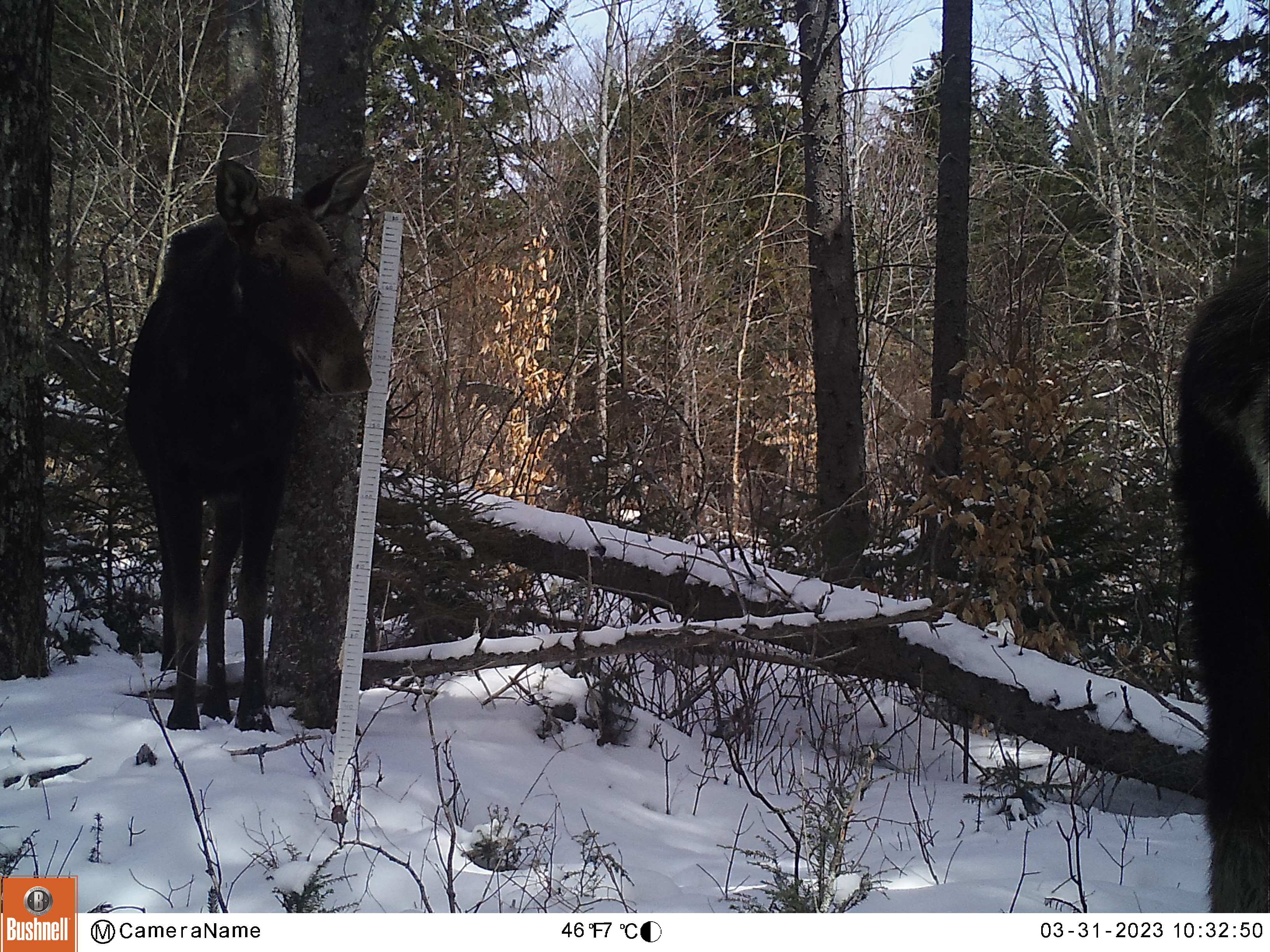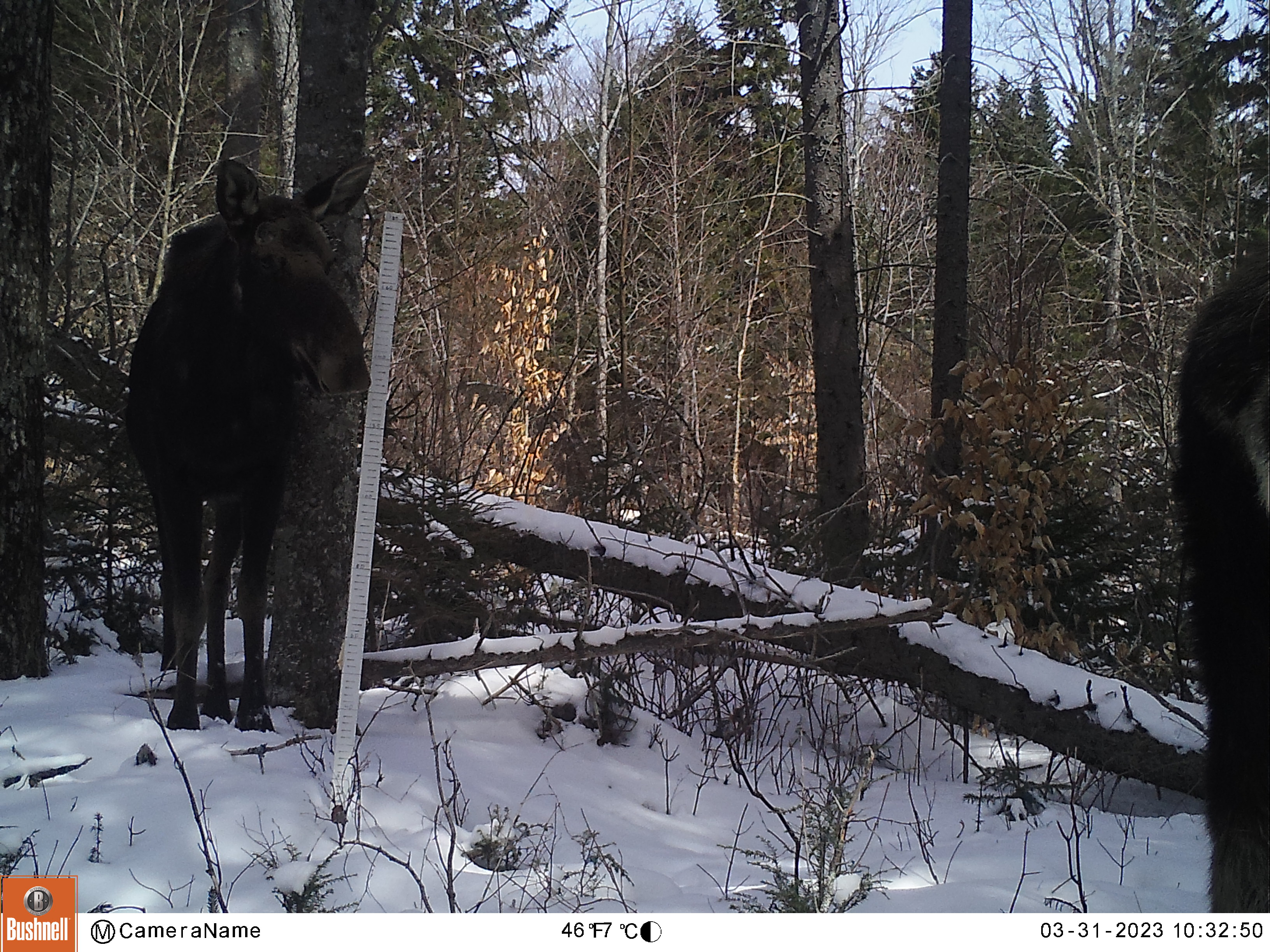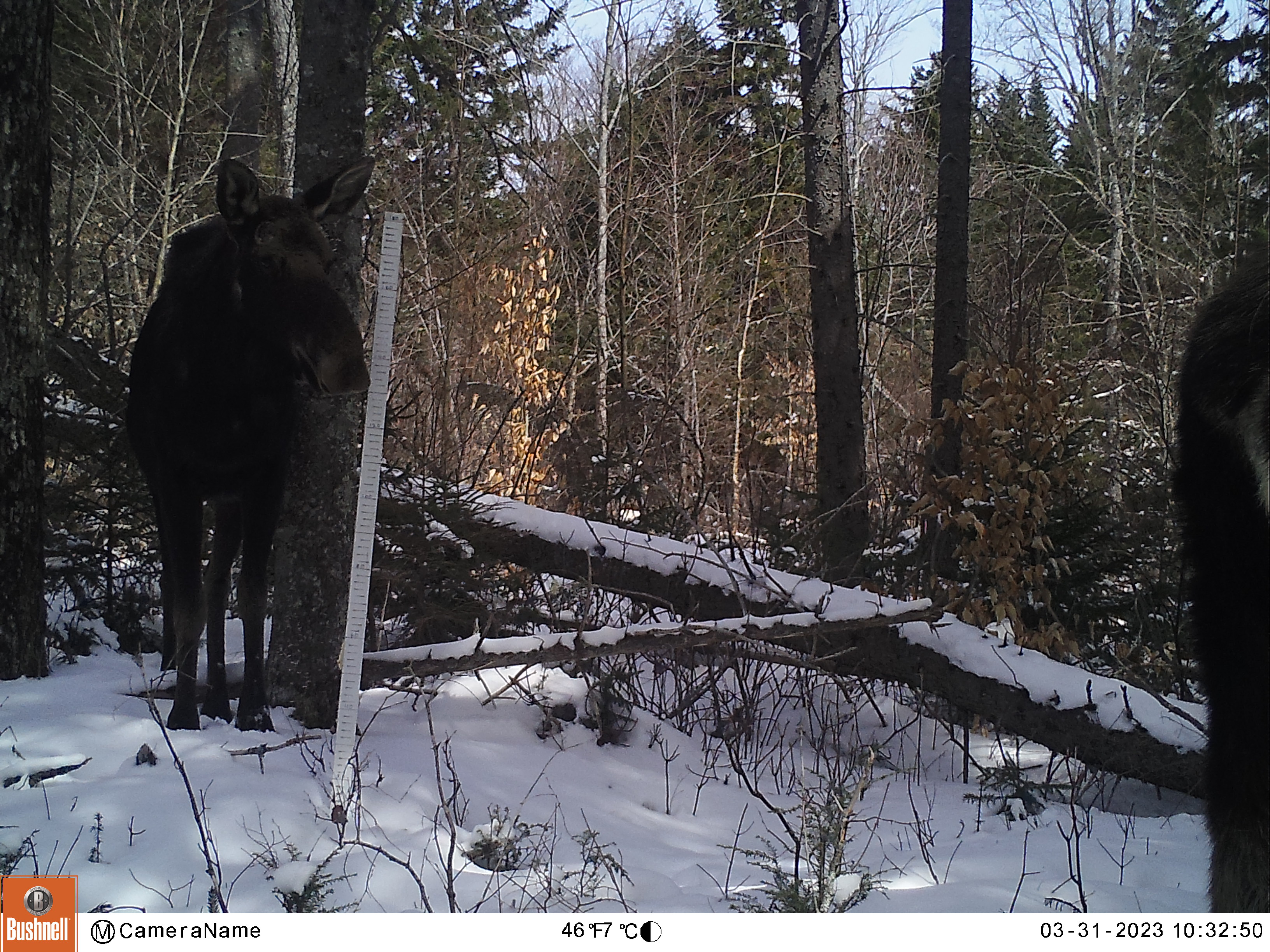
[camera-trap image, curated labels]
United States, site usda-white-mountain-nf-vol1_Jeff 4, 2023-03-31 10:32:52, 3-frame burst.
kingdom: Animalia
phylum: Chordata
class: Mammalia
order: Artiodactyla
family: Cervidae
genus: Alces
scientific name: Alces alces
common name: moose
Moose (Alces alces).